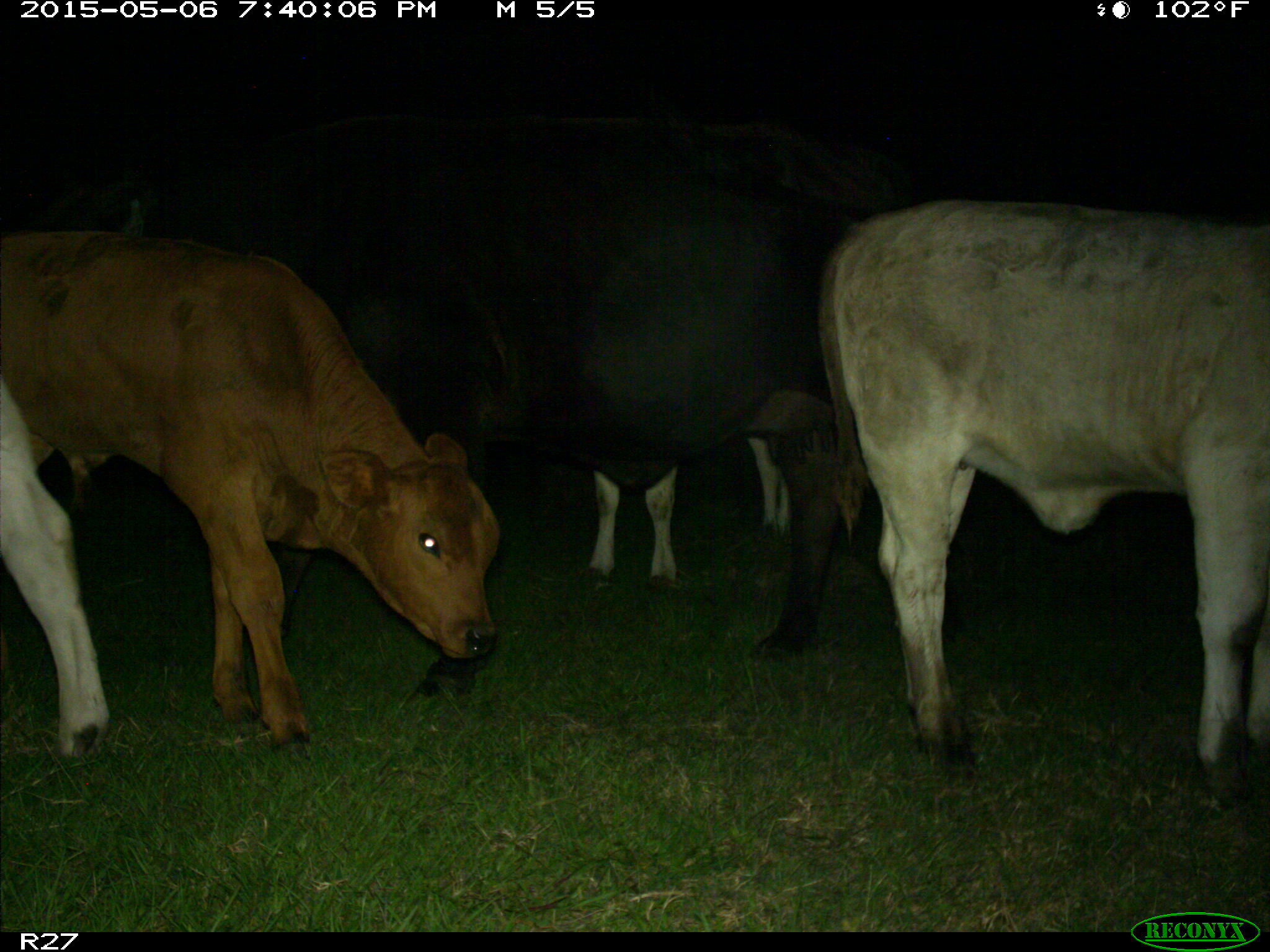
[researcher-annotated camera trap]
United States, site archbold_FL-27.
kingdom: Animalia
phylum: Chordata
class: Mammalia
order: Artiodactyla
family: Bovidae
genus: Bos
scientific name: Bos taurus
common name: domestic cow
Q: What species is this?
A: Bos taurus (domestic cow).